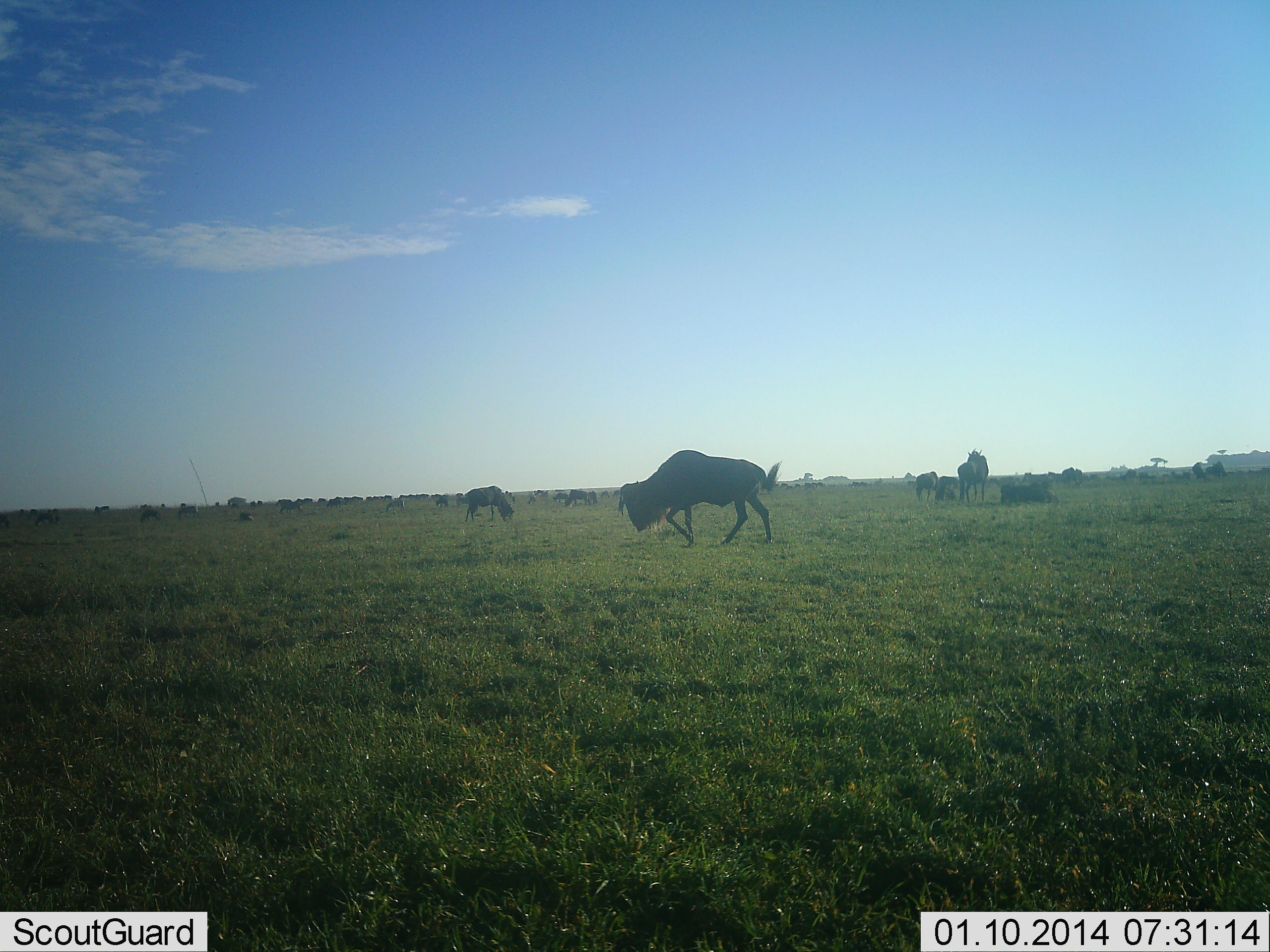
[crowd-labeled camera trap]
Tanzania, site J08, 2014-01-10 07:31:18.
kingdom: Animalia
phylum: Chordata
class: Mammalia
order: Artiodactyla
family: Bovidae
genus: Connochaetes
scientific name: Connochaetes taurinus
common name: blue wildebeest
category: wildebeest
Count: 11-50.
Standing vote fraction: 50%.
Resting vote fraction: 30%.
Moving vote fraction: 70%.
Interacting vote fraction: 0%.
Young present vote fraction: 0%.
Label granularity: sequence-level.